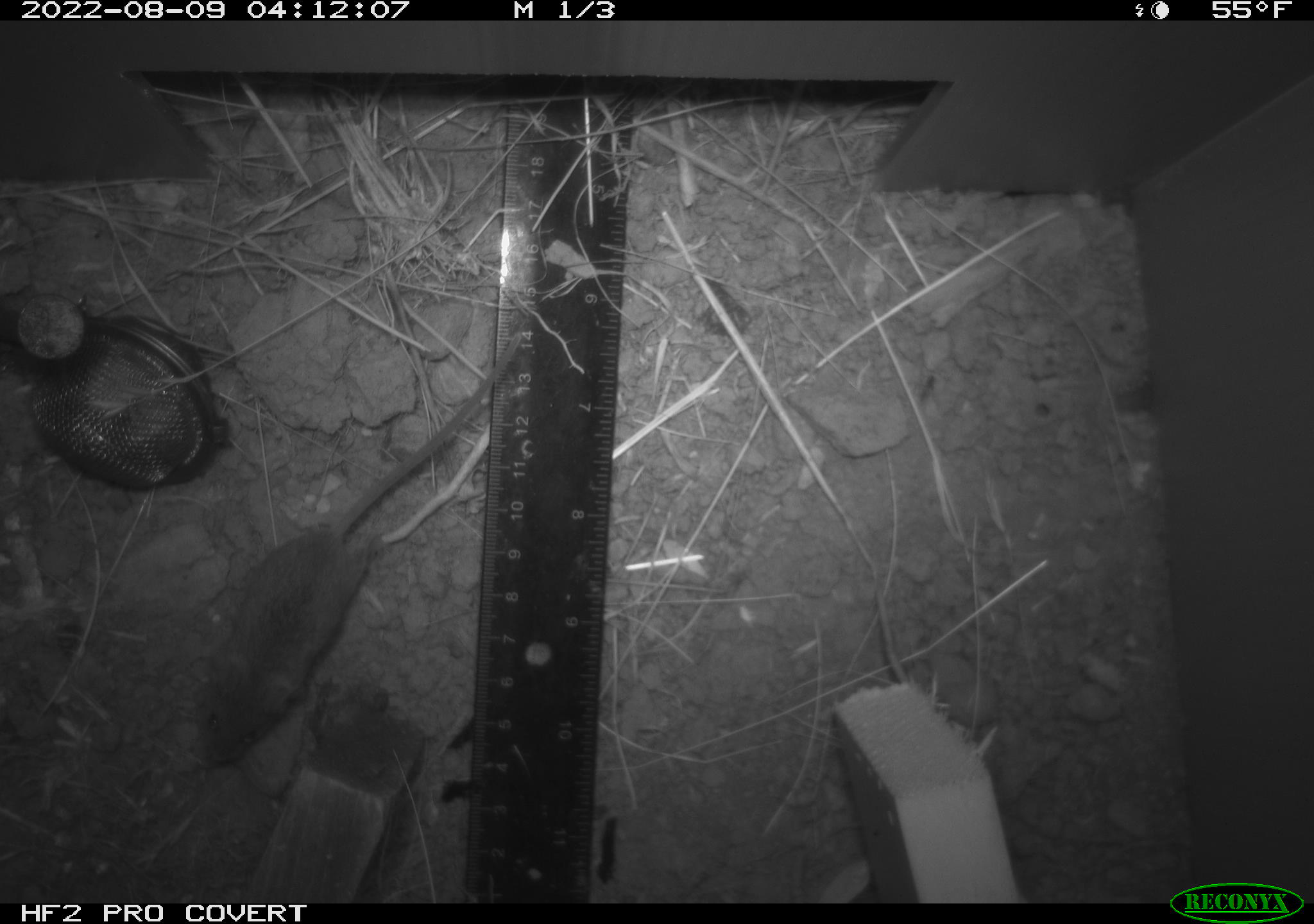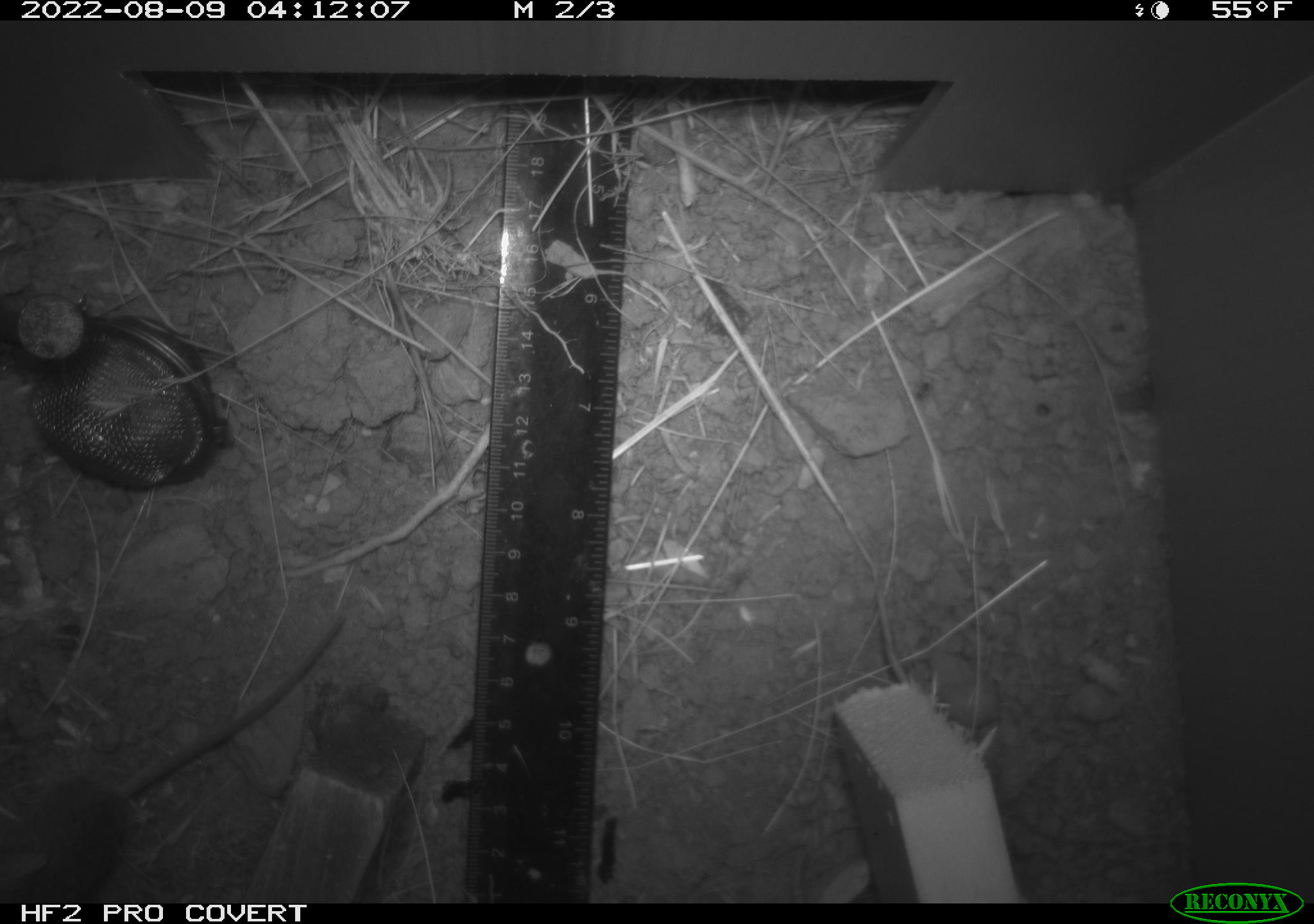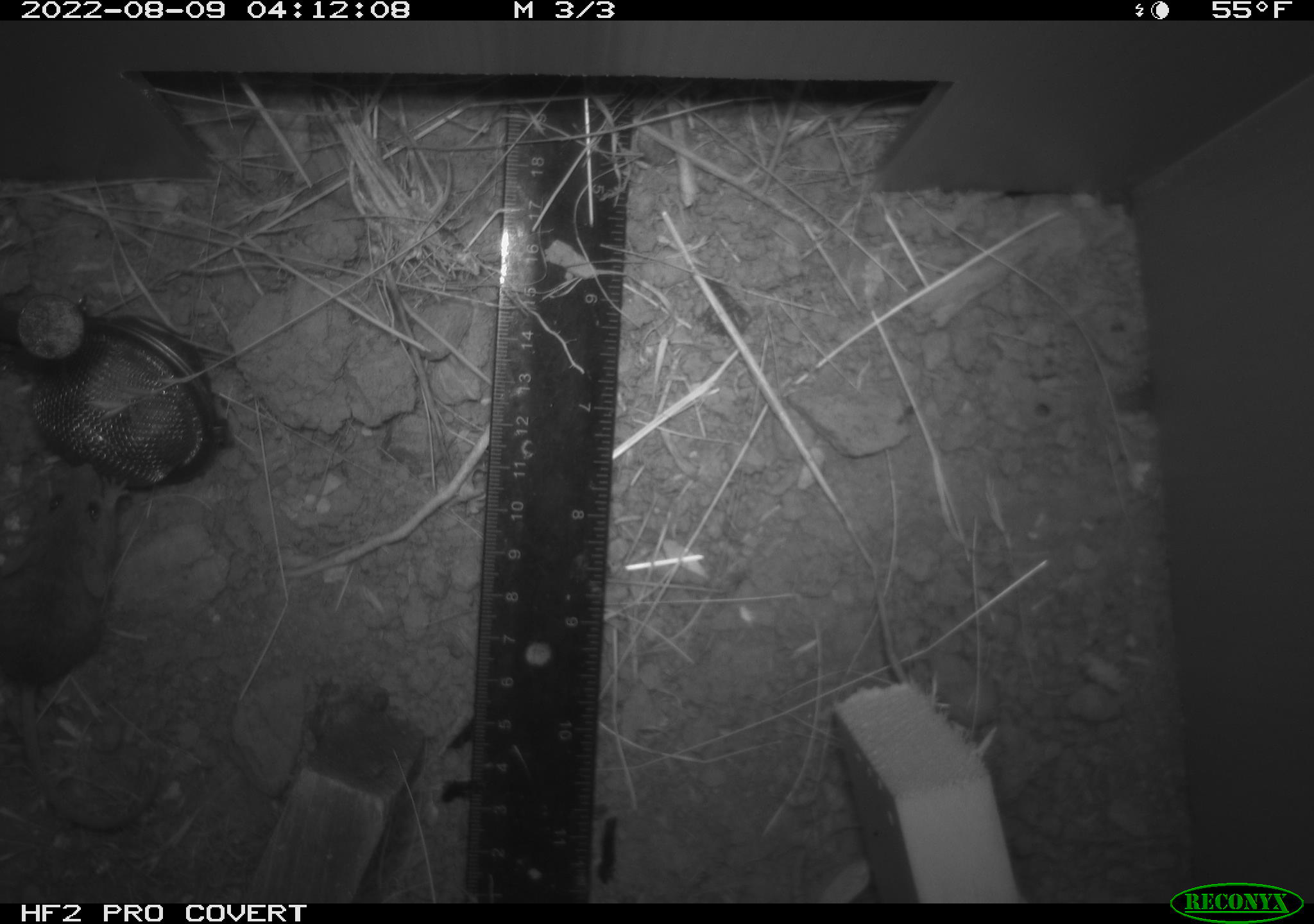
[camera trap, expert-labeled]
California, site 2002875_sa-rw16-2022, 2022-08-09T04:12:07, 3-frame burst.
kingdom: Animalia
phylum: Chordata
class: Mammalia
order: Rodentia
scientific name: Rodentia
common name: mouse species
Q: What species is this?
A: Mouse species (Rodentia).